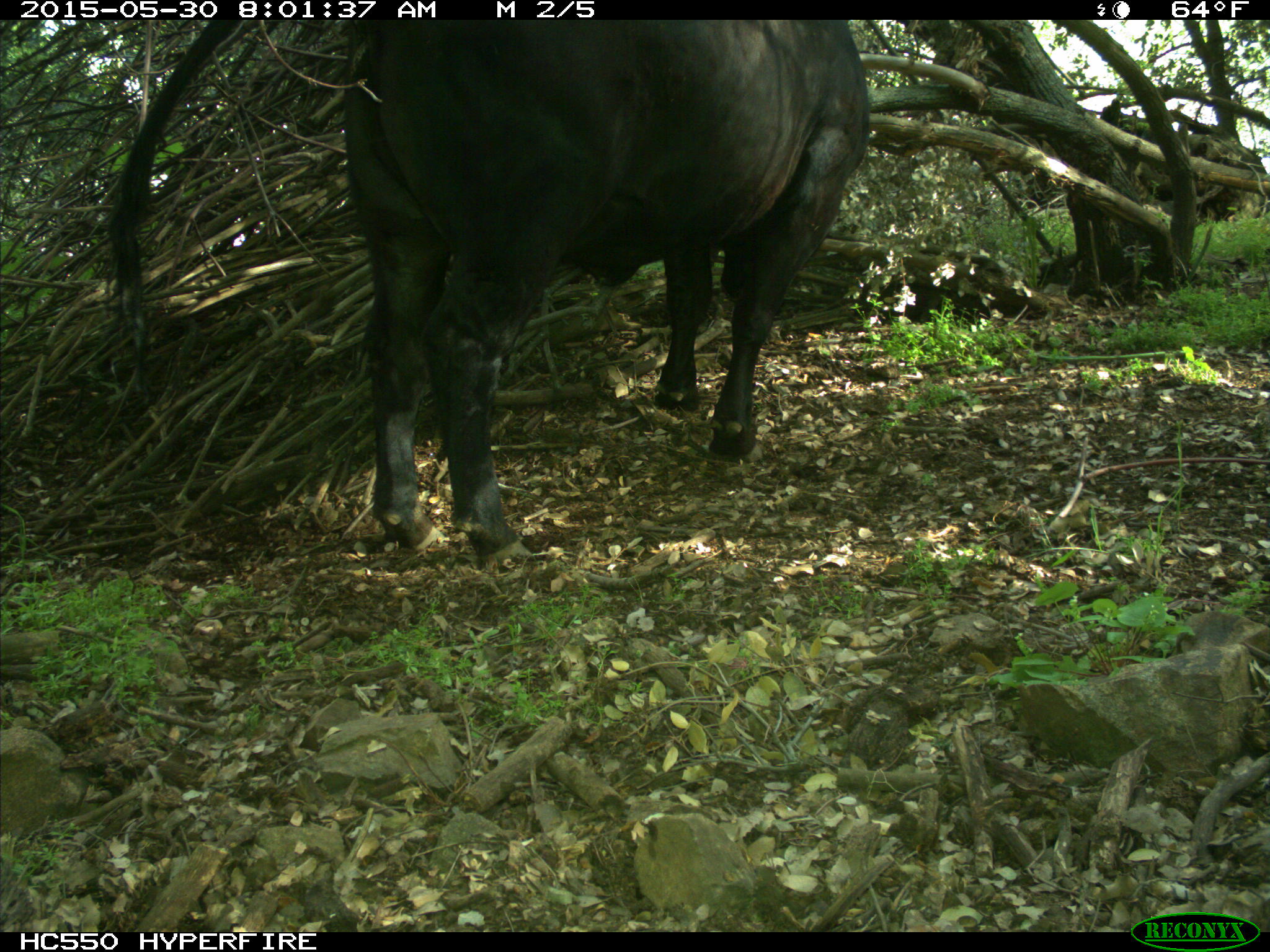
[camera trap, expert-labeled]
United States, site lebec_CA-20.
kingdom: Animalia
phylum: Chordata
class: Mammalia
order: Artiodactyla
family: Bovidae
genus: Bos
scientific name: Bos taurus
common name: domestic cow